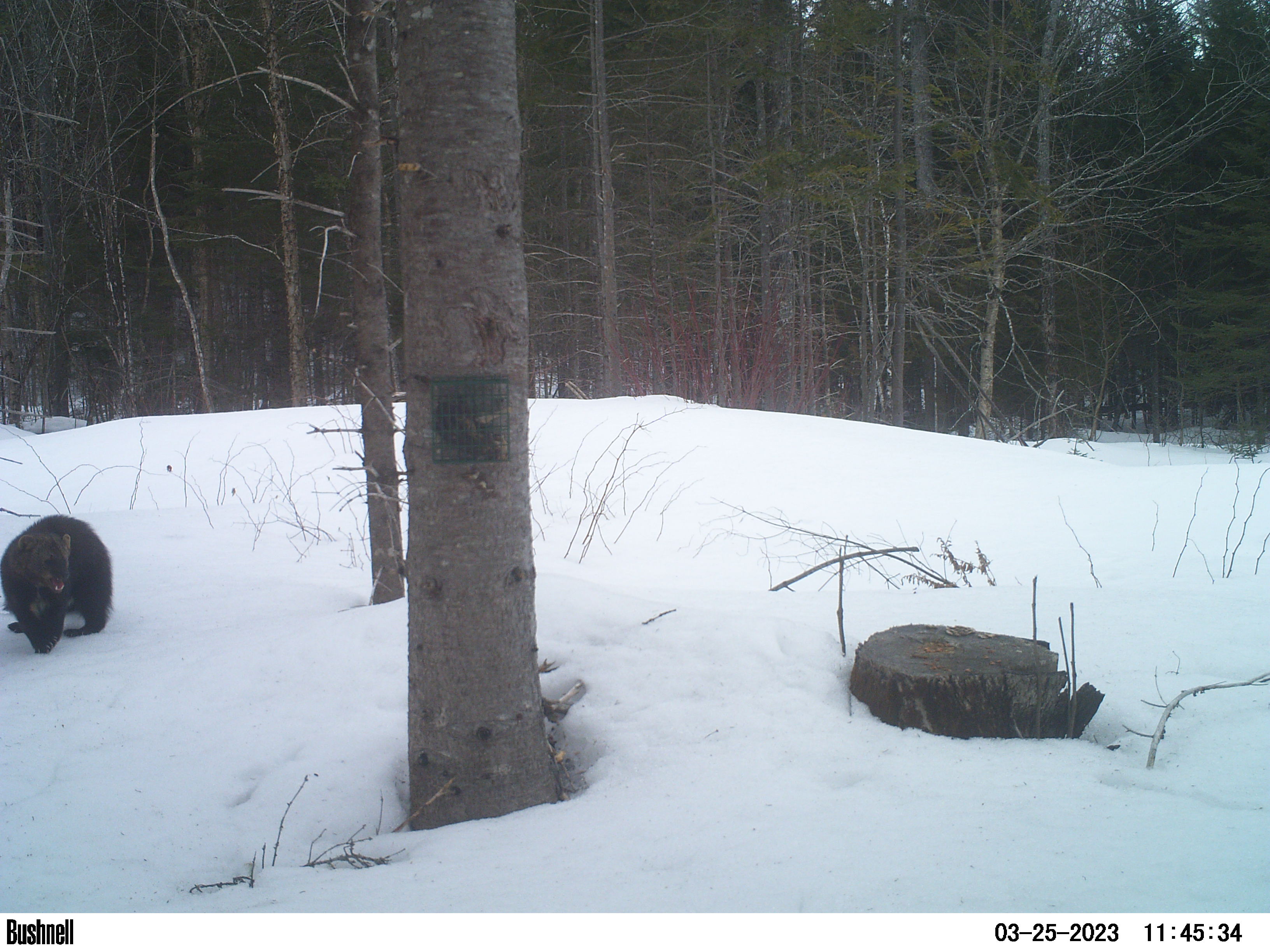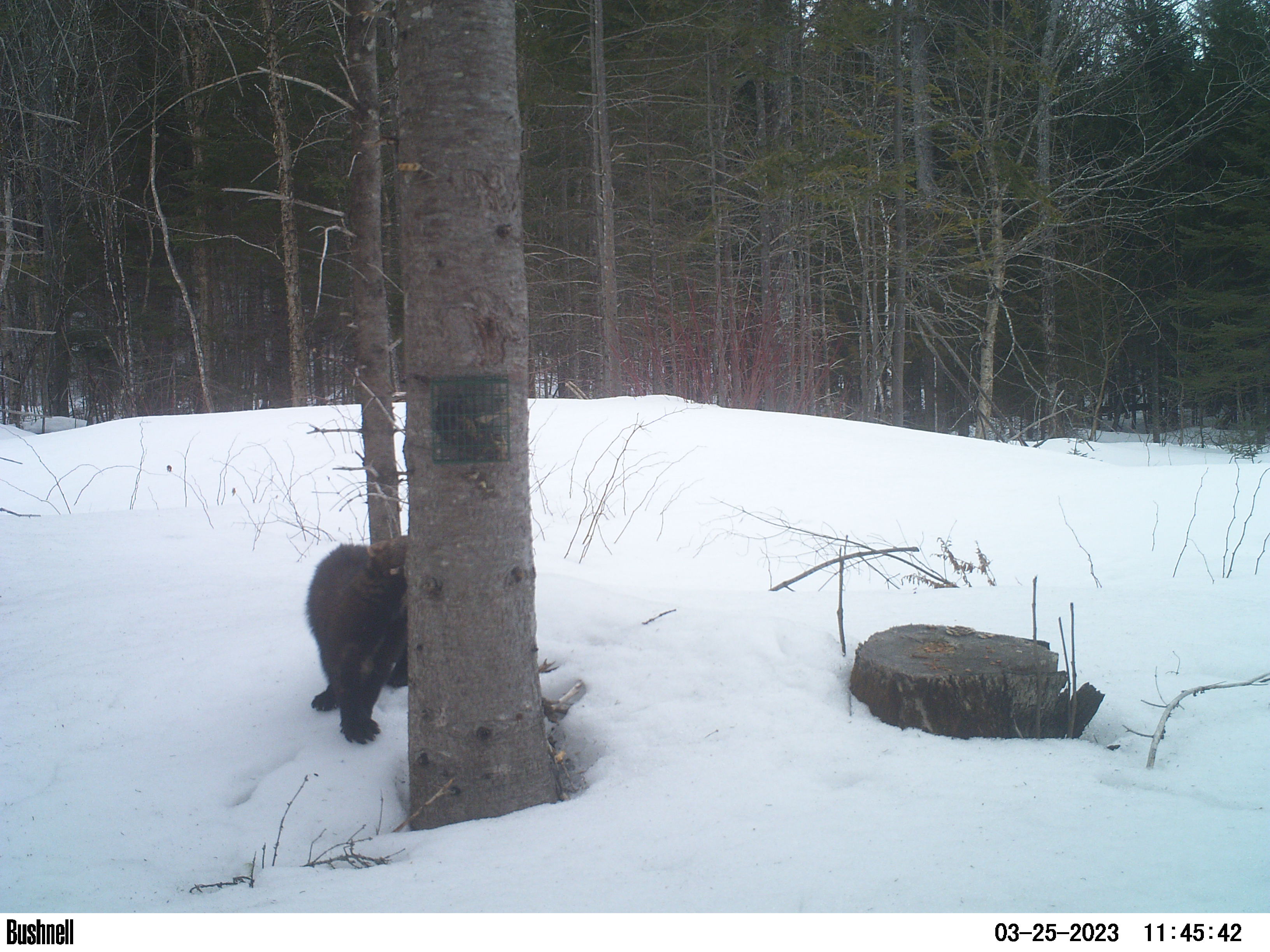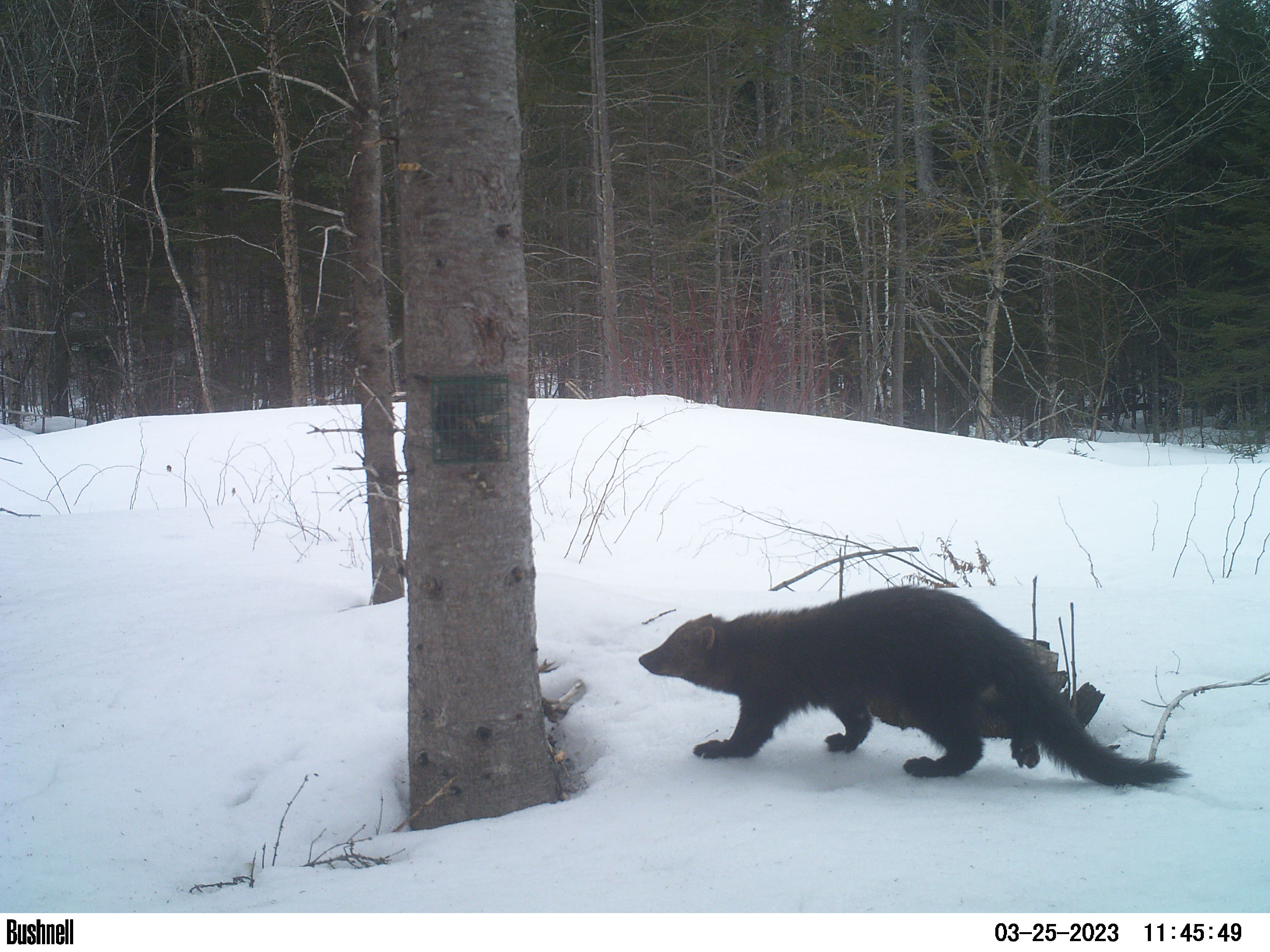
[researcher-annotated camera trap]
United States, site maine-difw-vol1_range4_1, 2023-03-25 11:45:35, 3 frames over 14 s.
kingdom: Animalia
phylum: Chordata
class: Mammalia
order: Carnivora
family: Mustelidae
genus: Pekania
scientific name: Pekania pennanti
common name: fisher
Fisher (Pekania pennanti).